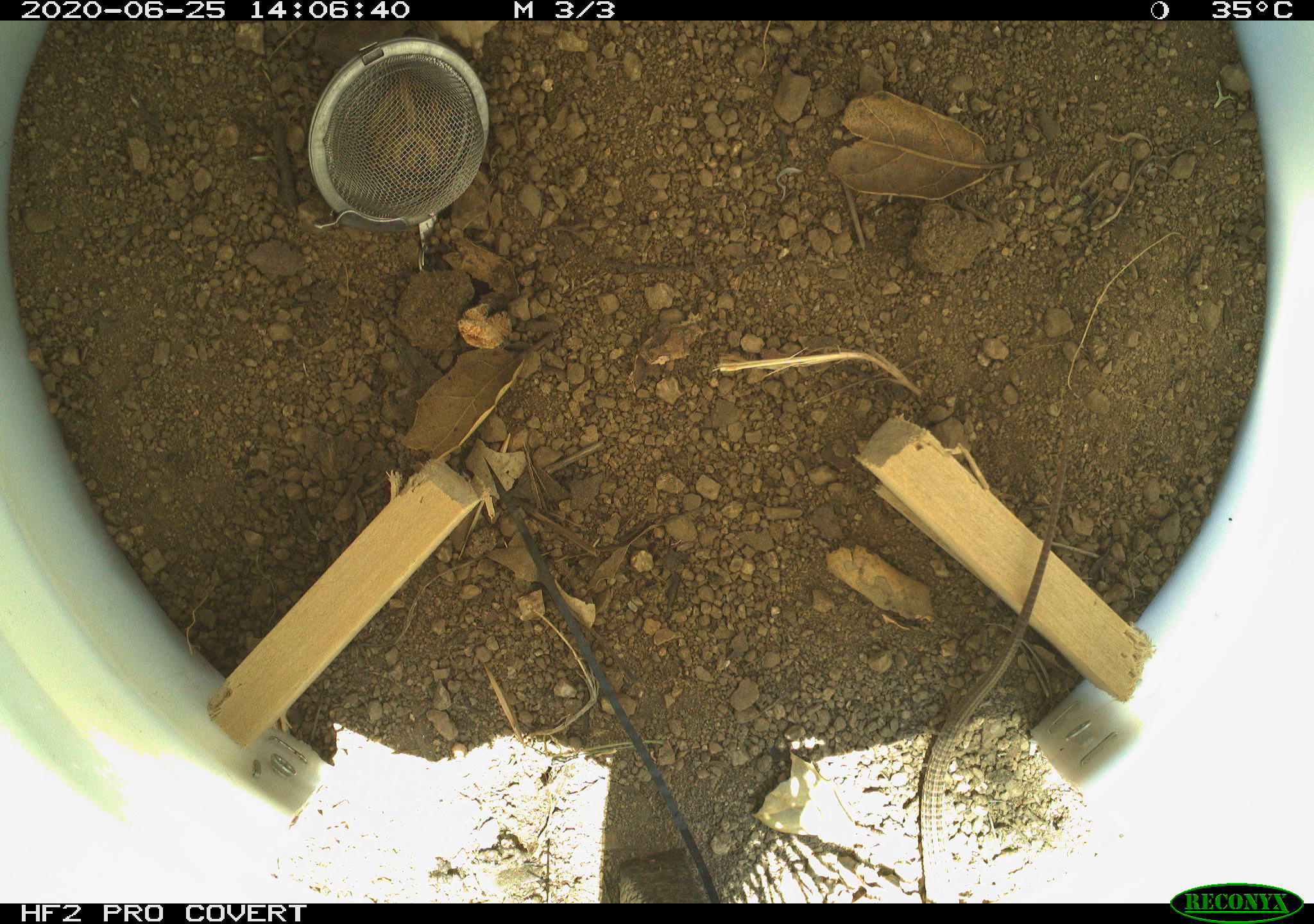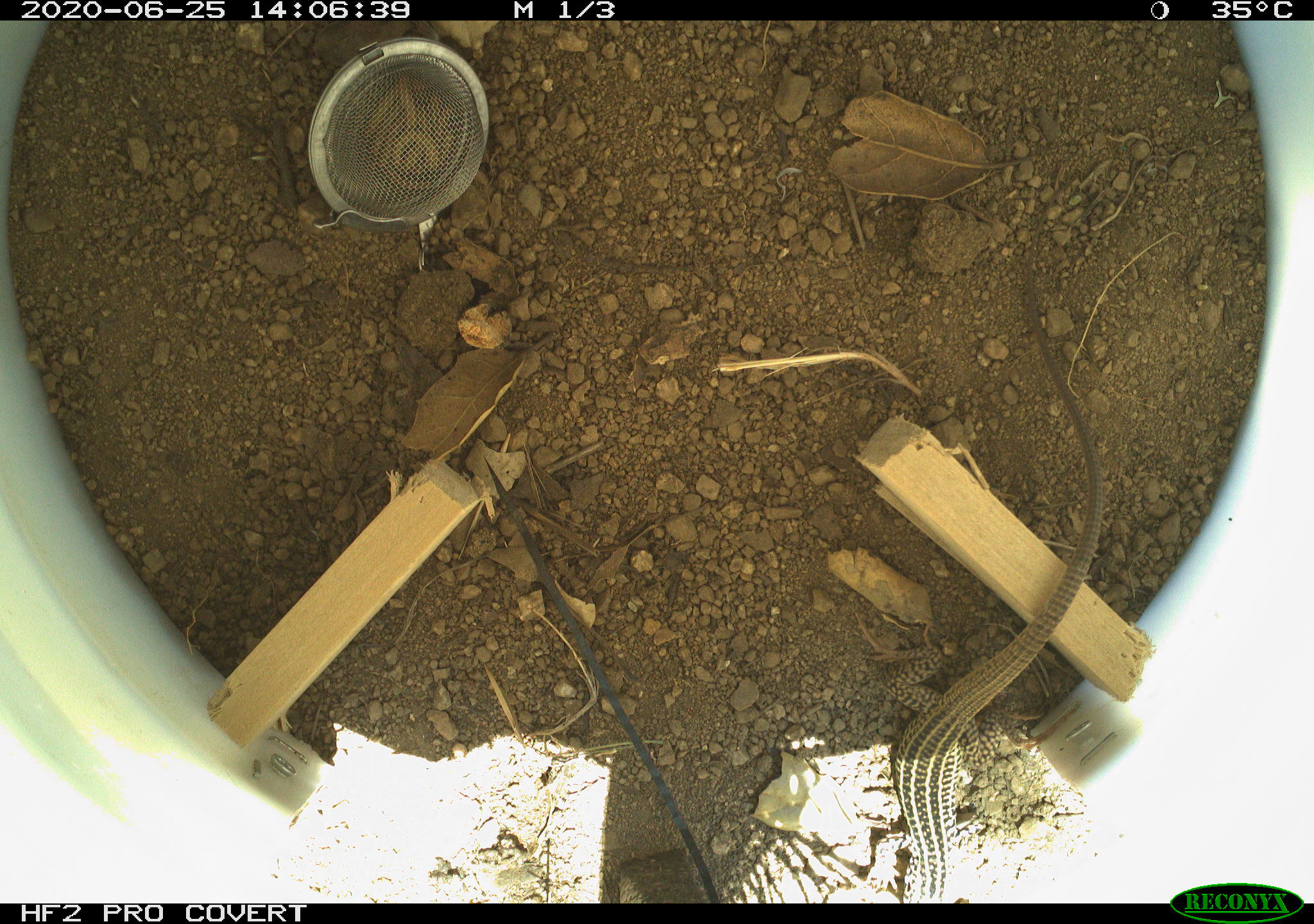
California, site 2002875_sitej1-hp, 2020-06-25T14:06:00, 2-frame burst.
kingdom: Animalia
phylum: Chordata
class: Reptilia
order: Squamata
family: Teiidae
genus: Aspidoscelis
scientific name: Aspidoscelis tigris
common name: western whiptail